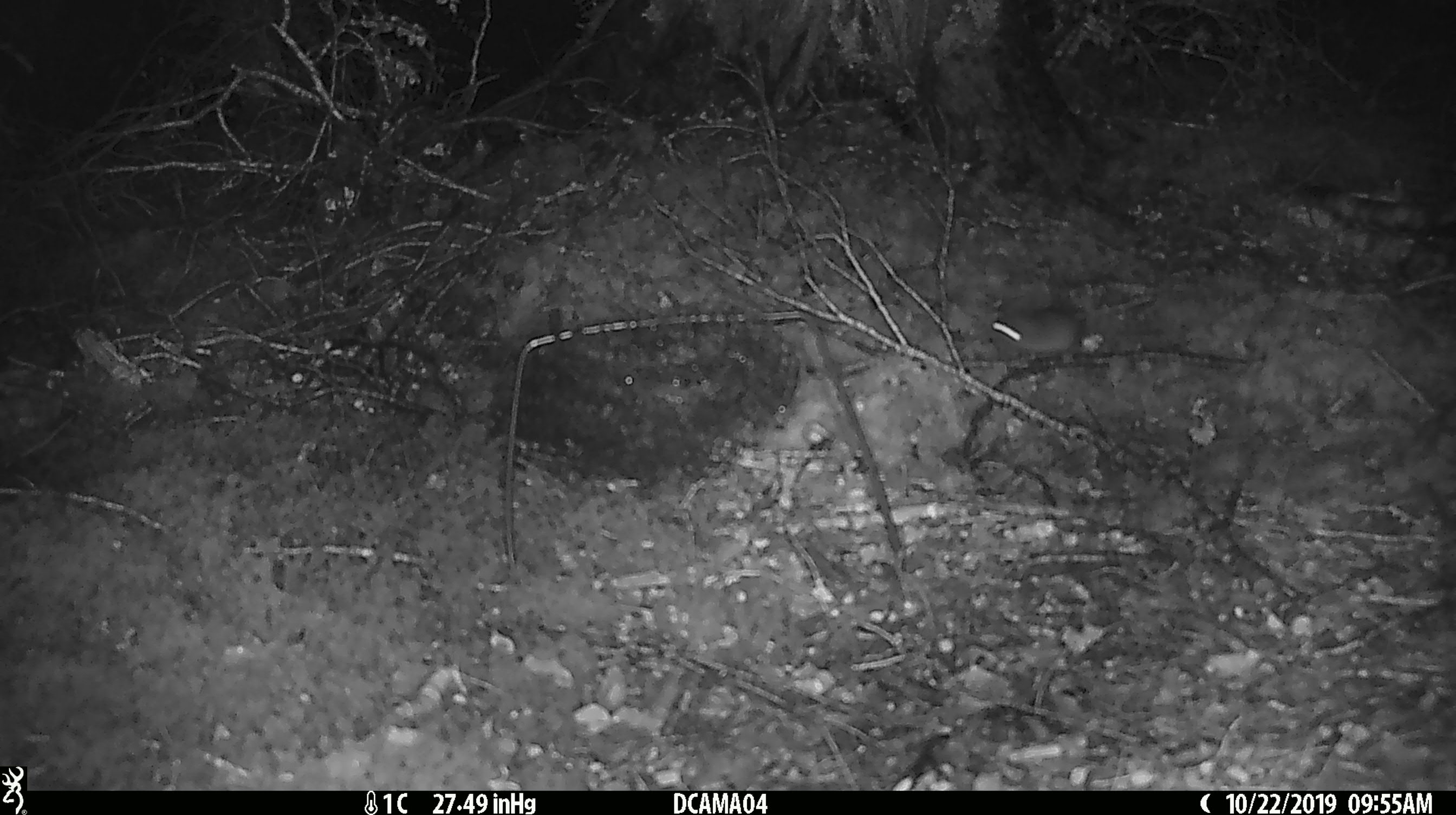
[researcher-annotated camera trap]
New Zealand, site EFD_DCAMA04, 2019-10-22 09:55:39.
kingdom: Animalia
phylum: Chordata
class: Mammalia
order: Rodentia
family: Muridae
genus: Mus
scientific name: Mus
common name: mouse